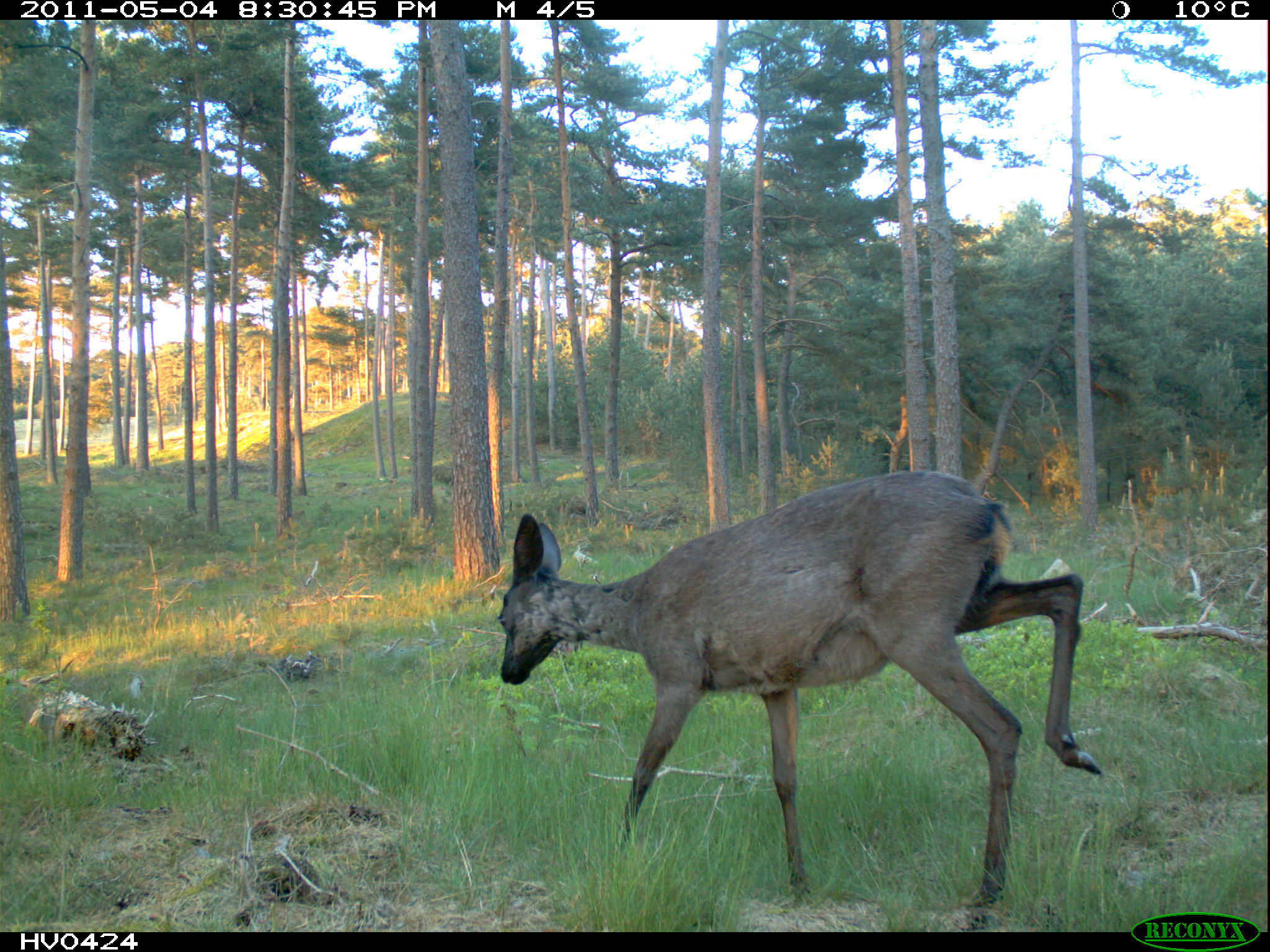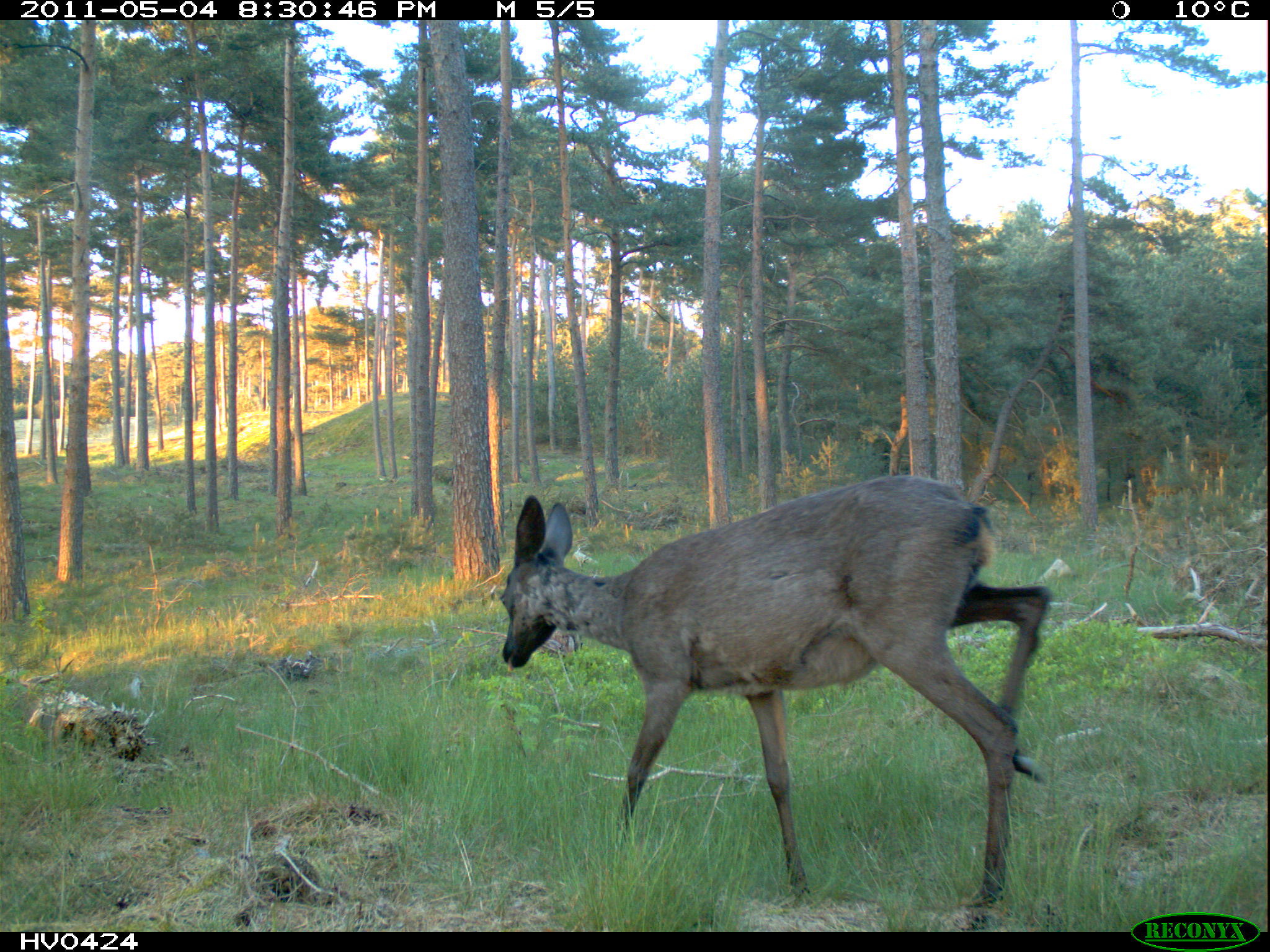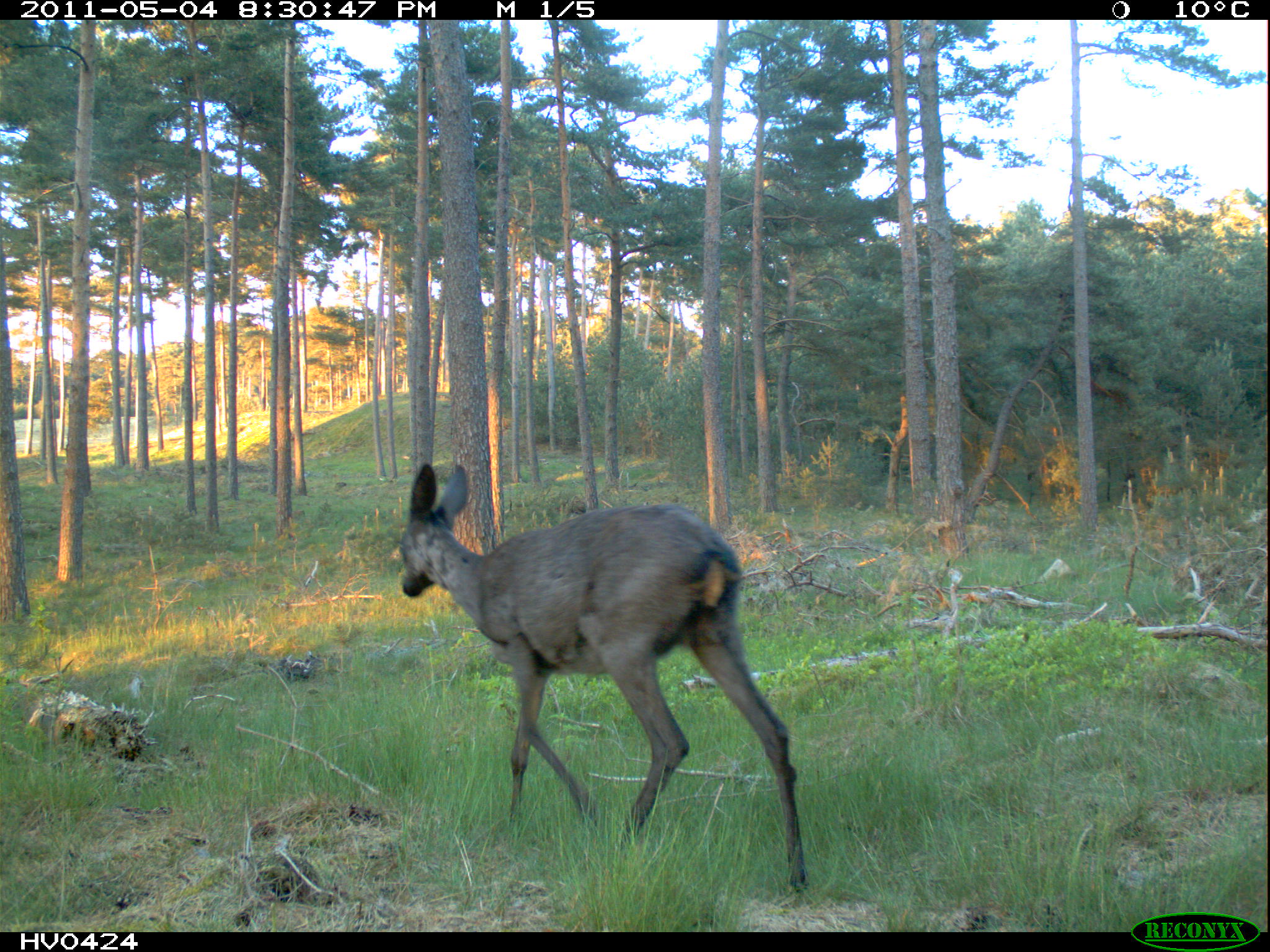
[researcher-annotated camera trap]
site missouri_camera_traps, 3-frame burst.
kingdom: Animalia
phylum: Chordata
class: Mammalia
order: Artiodactyla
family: Cervidae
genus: Capreolus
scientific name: Capreolus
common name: roe deer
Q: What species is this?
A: Roe deer (Capreolus).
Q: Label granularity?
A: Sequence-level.